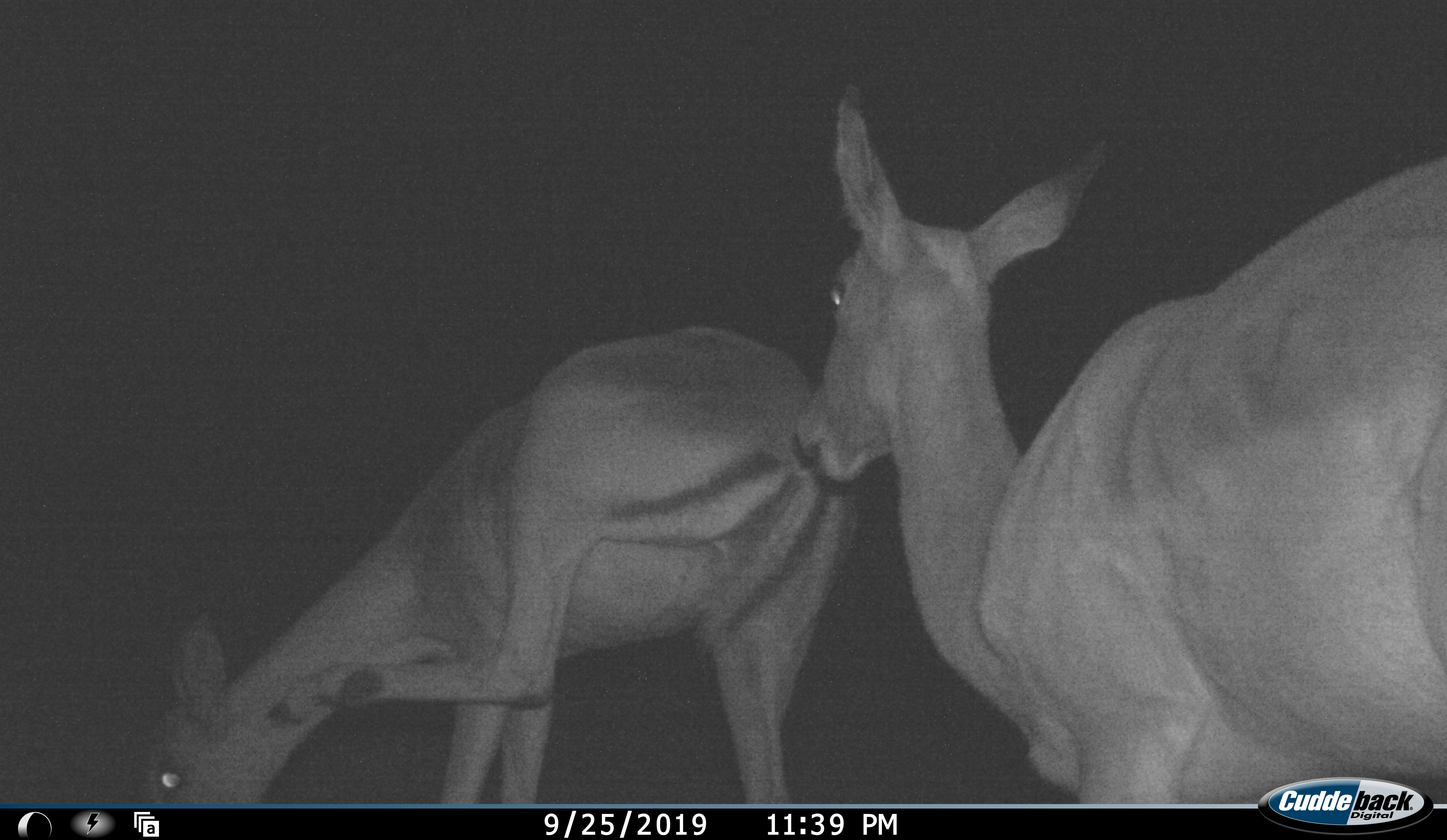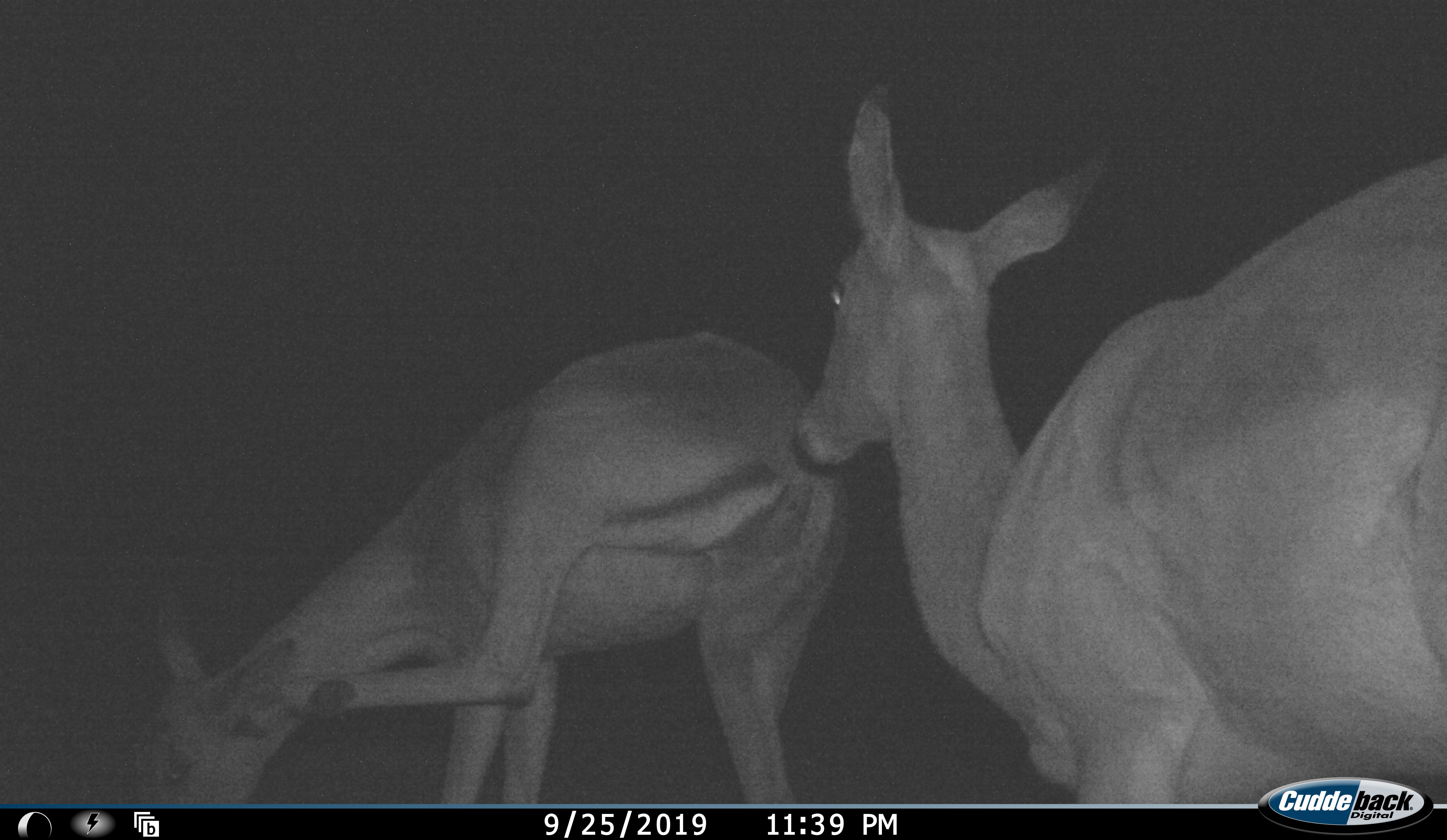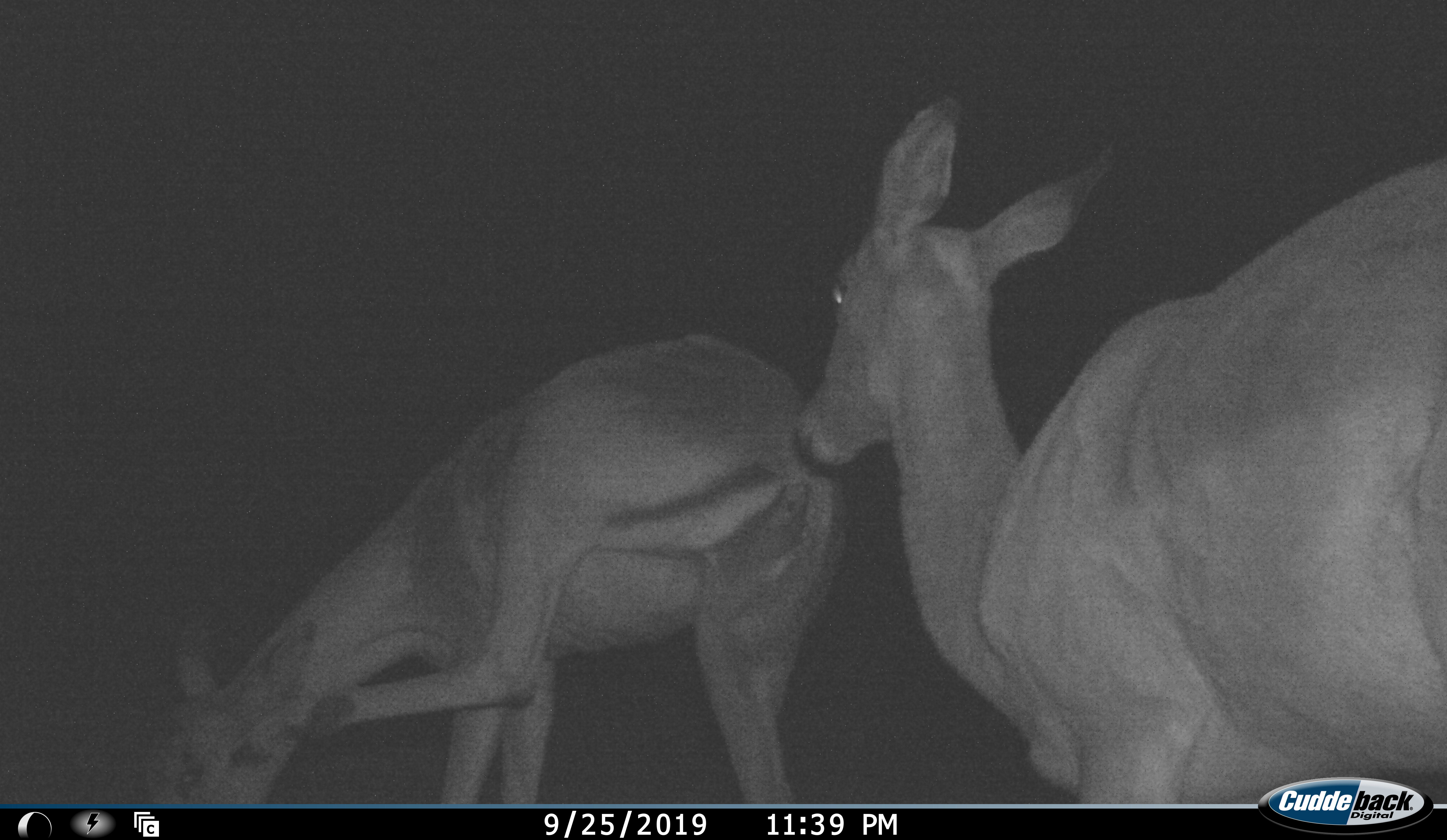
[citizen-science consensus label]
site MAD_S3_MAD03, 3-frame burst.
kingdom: Animalia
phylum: Chordata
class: Mammalia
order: Artiodactyla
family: Bovidae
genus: Aepyceros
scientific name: Aepyceros melampus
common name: impala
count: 2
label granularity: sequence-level